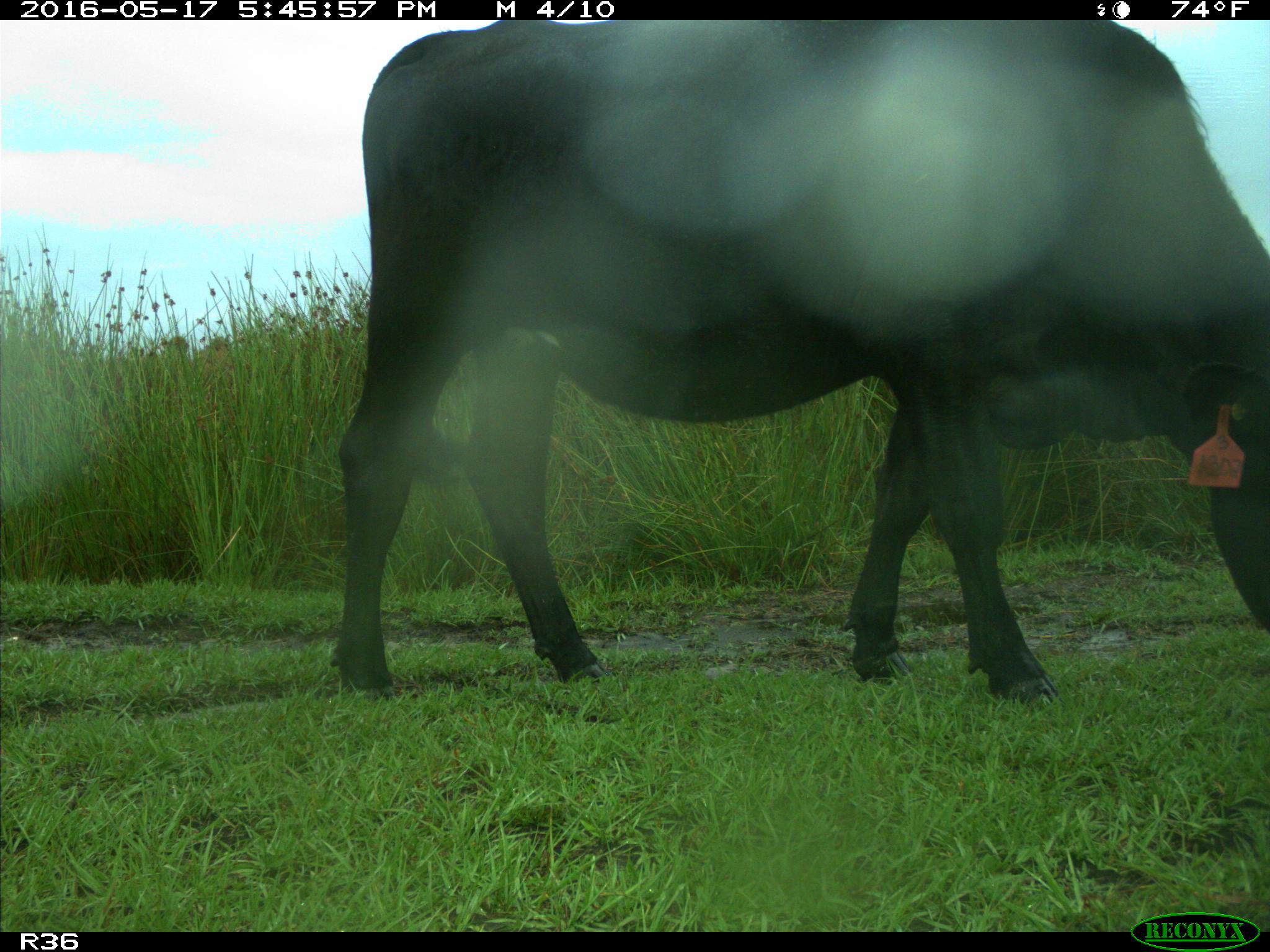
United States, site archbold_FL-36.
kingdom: Animalia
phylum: Chordata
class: Mammalia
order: Artiodactyla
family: Bovidae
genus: Bos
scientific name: Bos taurus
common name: domestic cow